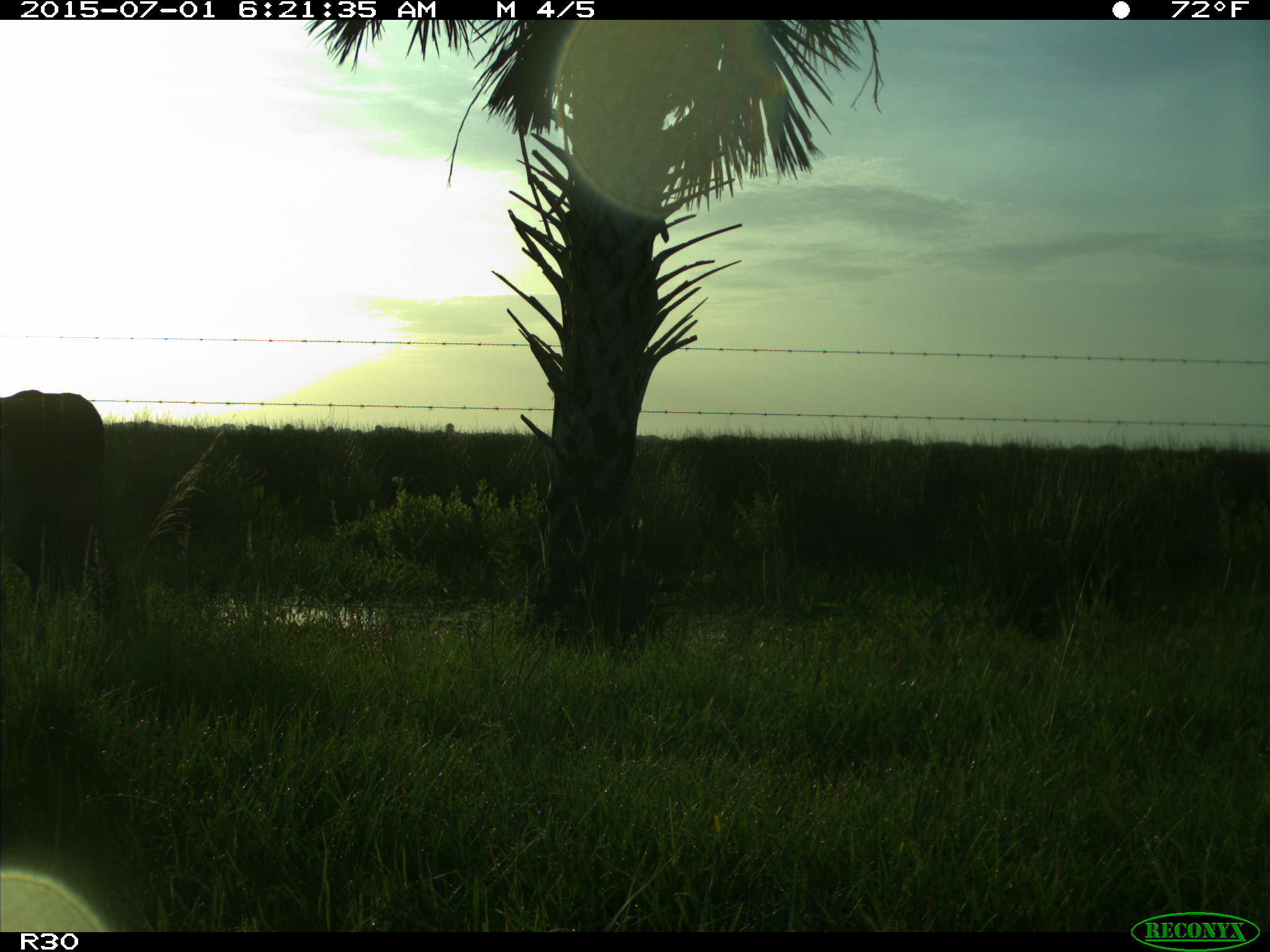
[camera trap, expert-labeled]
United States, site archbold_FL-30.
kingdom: Animalia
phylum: Chordata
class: Mammalia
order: Artiodactyla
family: Bovidae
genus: Bos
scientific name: Bos taurus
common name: domestic cow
Bos taurus (domestic cow).